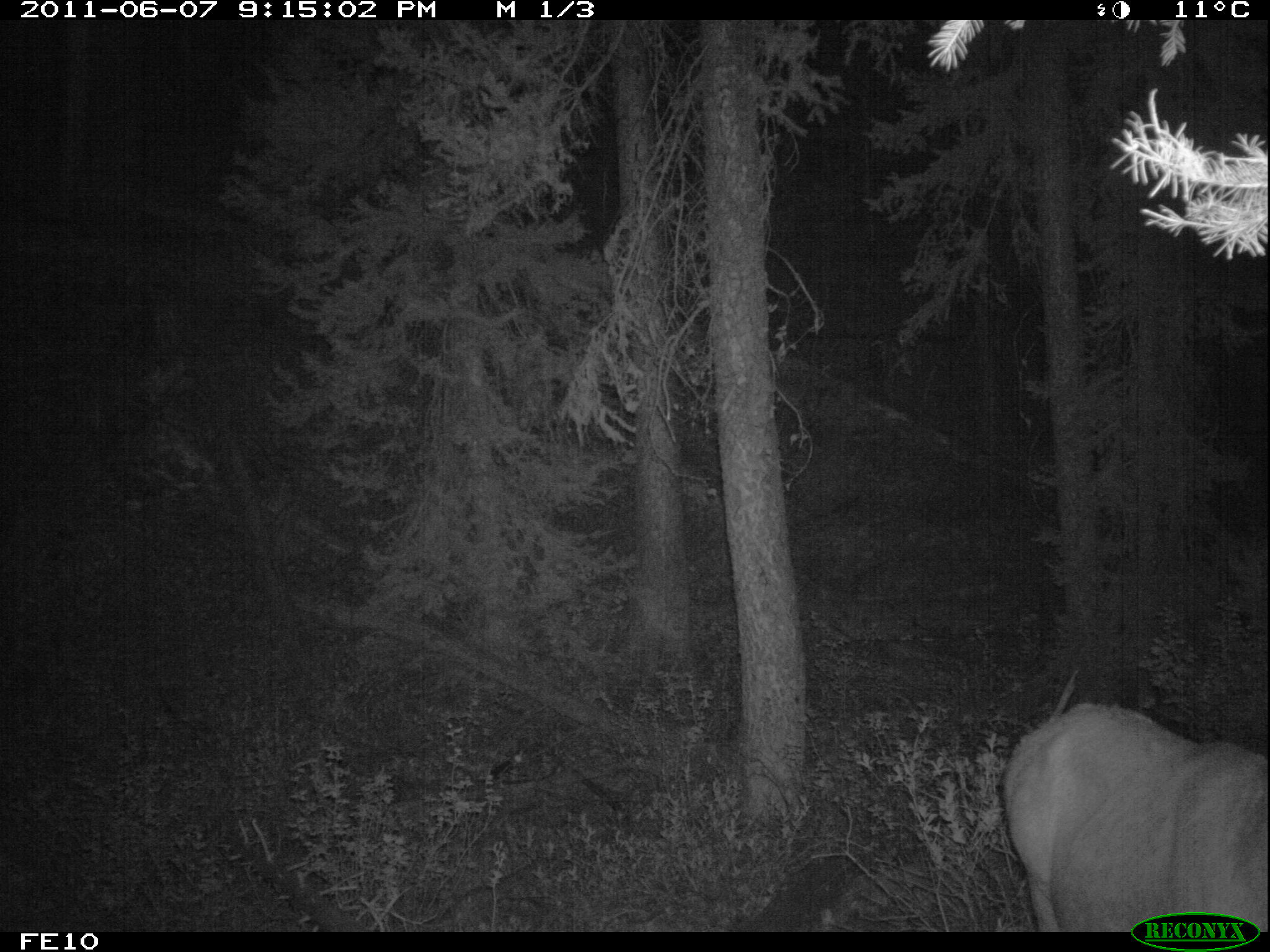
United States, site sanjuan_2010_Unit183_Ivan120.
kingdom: Animalia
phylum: Chordata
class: Mammalia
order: Artiodactyla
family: Cervidae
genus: Cervus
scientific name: Cervus elaphus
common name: red deer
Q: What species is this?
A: Cervus elaphus (red deer).